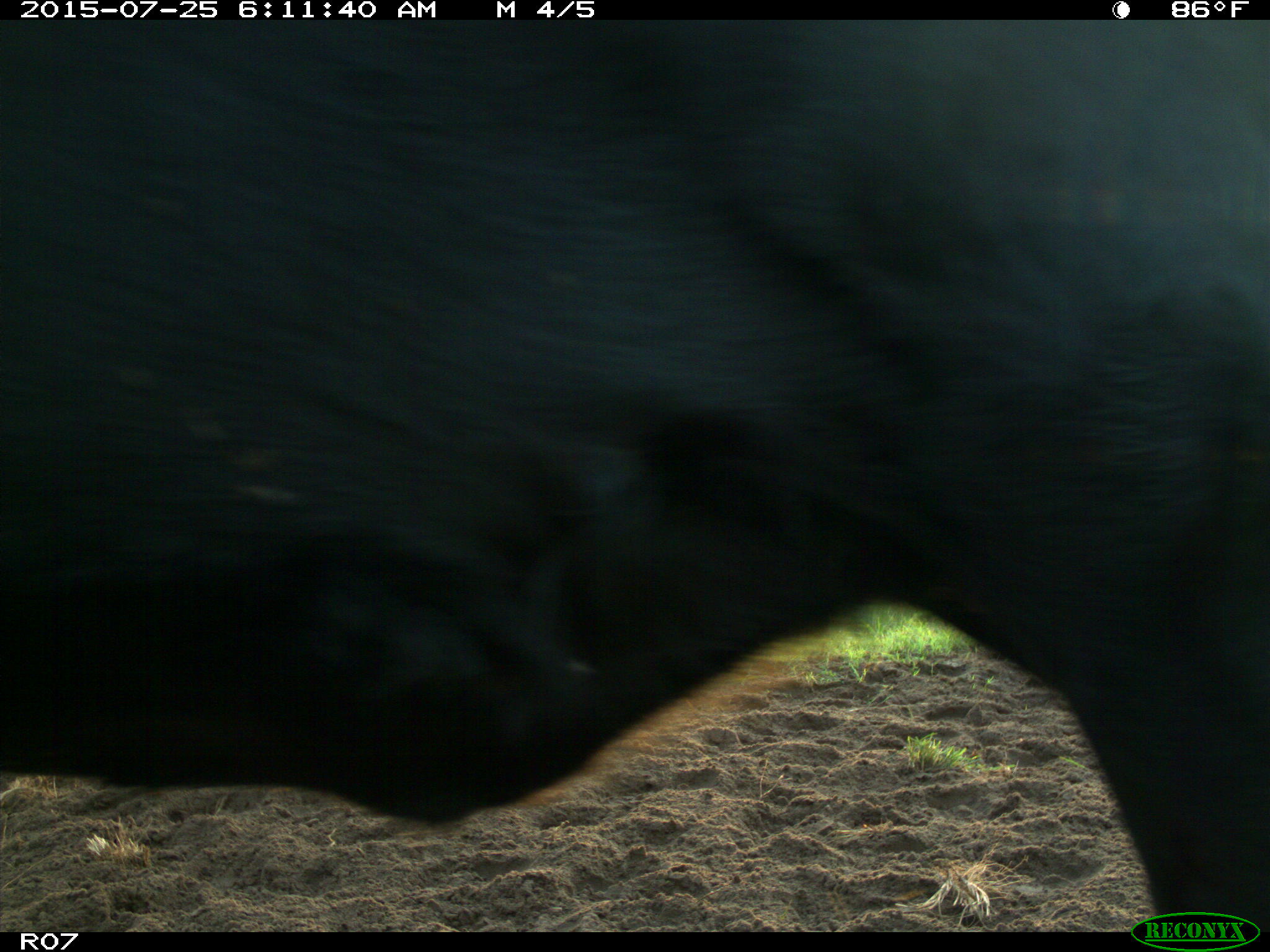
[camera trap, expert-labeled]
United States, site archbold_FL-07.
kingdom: Animalia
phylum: Chordata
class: Mammalia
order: Artiodactyla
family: Bovidae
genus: Bos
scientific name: Bos taurus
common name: domestic cow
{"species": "Bos taurus (domestic cow)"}